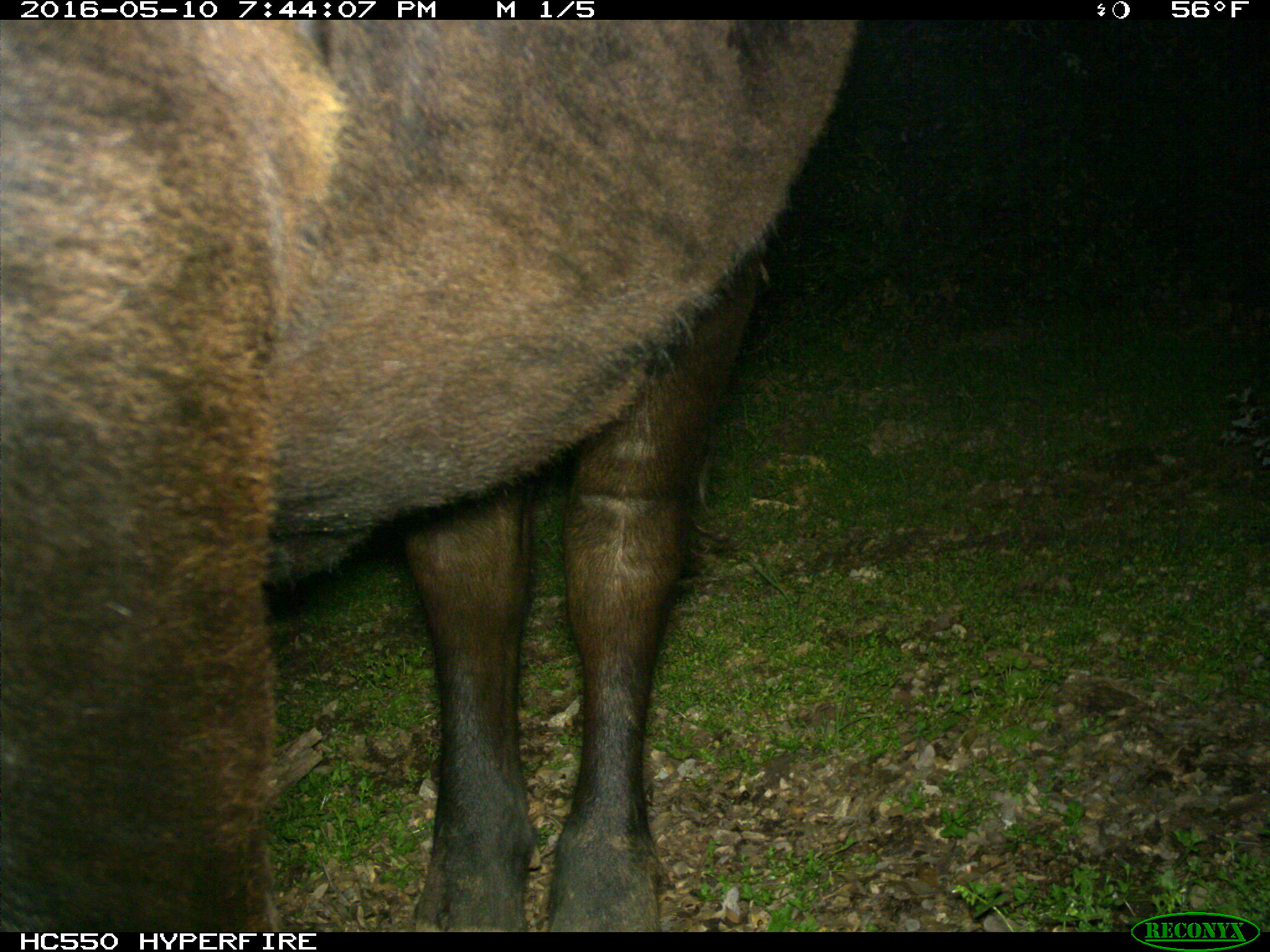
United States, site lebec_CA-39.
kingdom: Animalia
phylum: Chordata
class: Mammalia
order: Artiodactyla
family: Bovidae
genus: Bos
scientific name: Bos taurus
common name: domestic cow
Bos taurus (domestic cow).